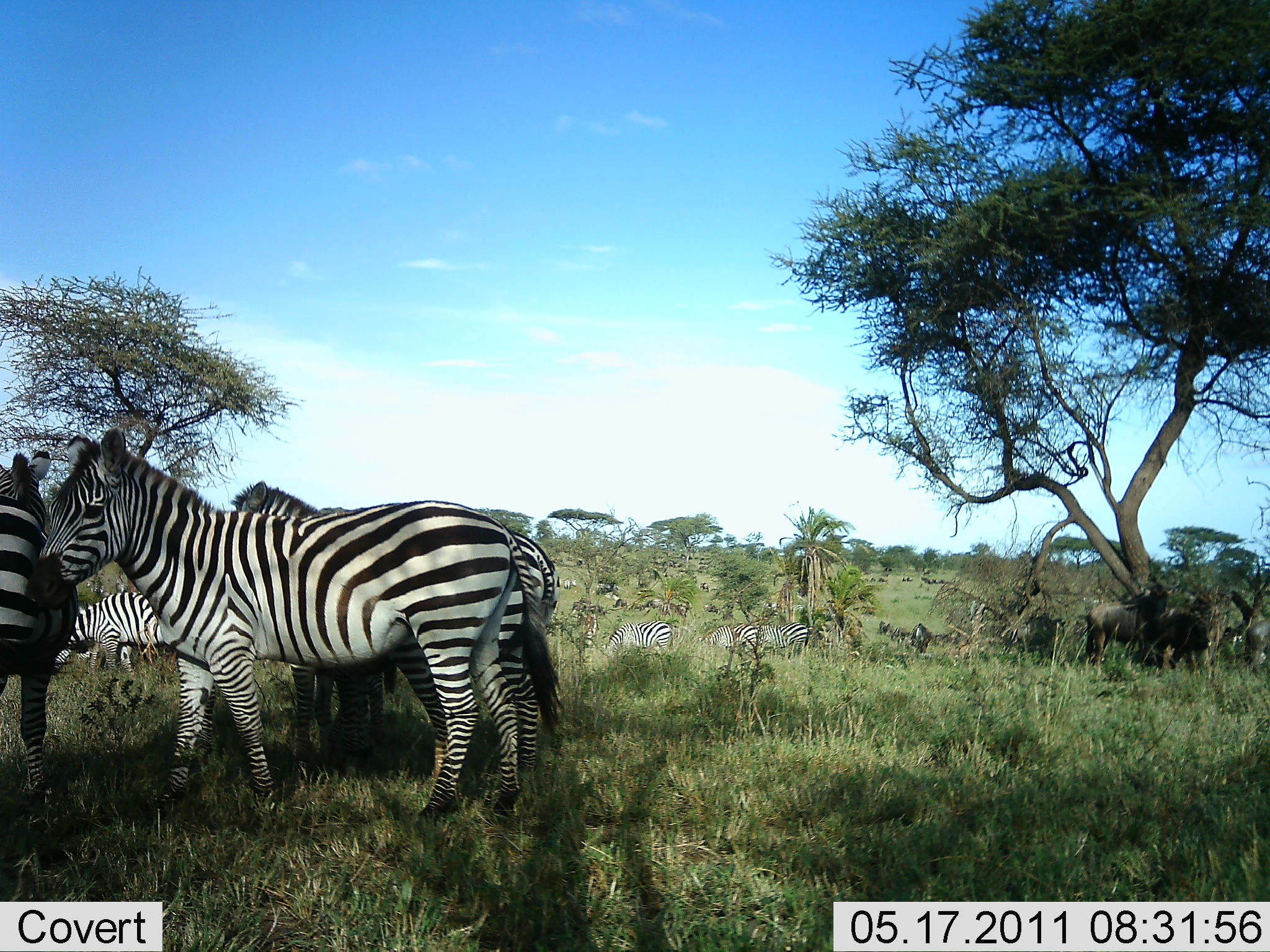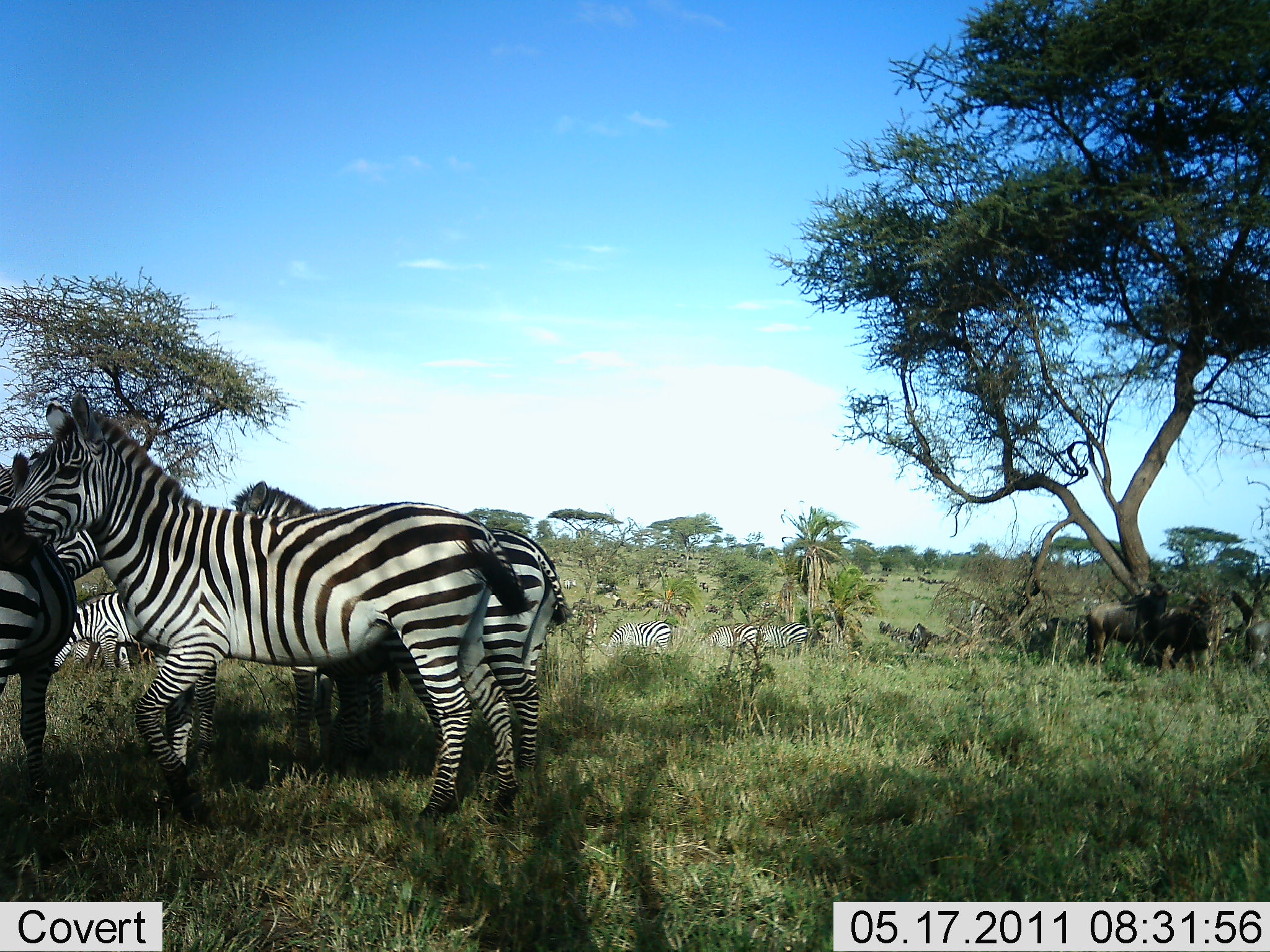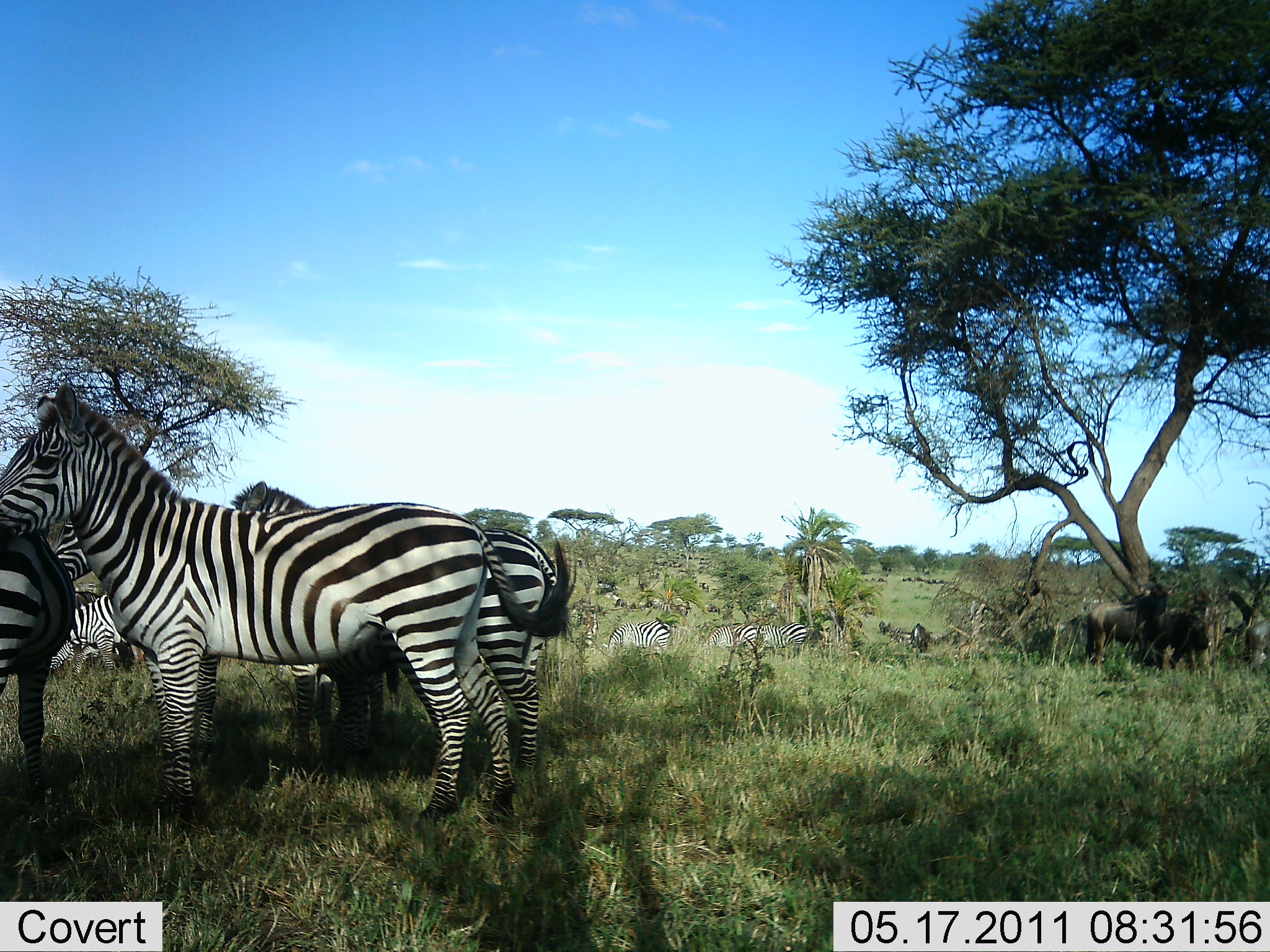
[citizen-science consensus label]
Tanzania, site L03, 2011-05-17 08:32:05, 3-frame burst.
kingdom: Animalia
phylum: Chordata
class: Mammalia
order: Perissodactyla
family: Equidae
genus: Equus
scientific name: Equus quagga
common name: plains zebra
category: zebra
Zebra (plains zebra) (Equus quagga), count 11-50. Behavior (volunteer vote fractions): standing 91%, resting 27%, moving 27%, interacting 27%. Young present (vote fraction): 0%. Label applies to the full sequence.